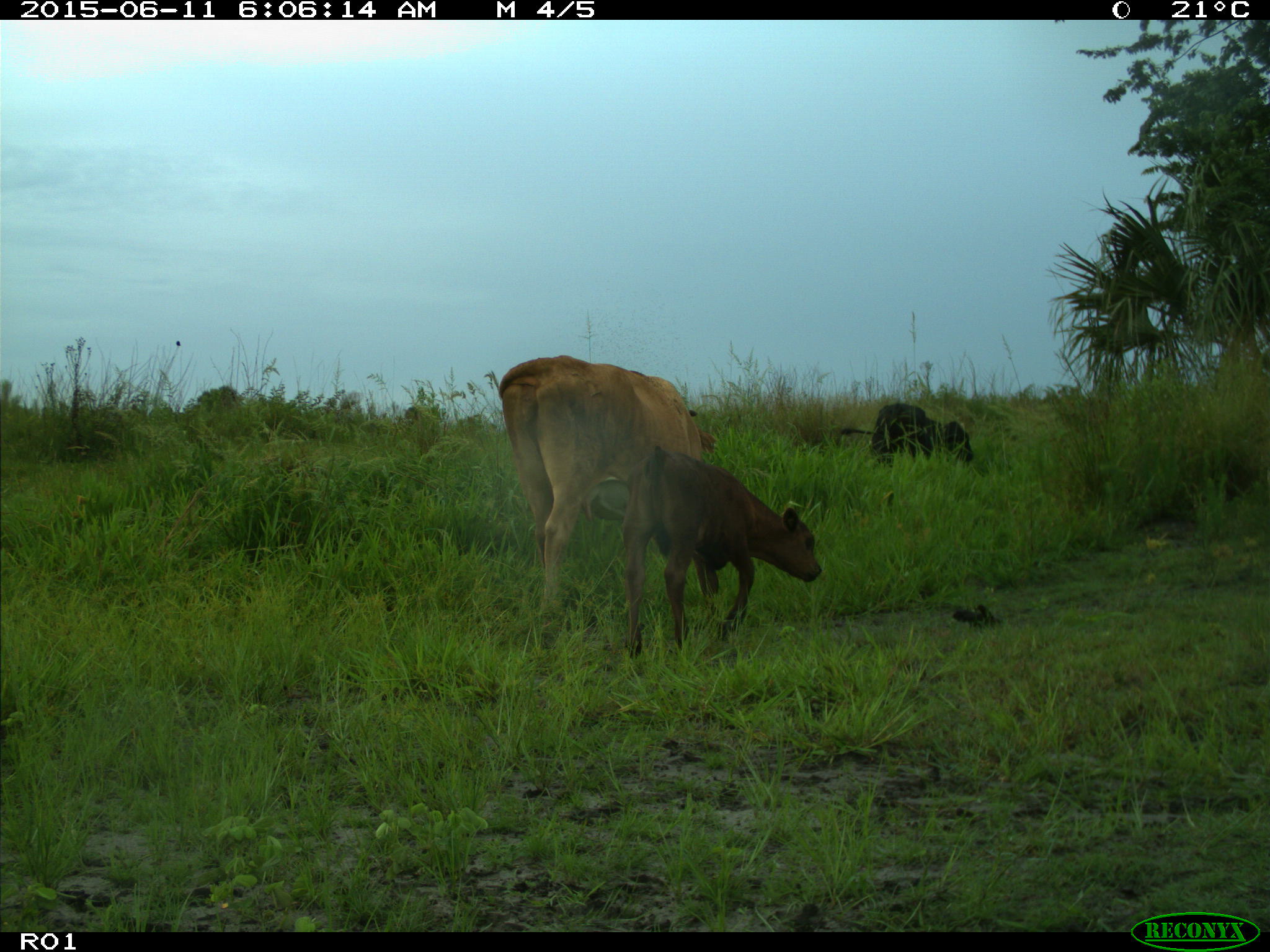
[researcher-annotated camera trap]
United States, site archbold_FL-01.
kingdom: Animalia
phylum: Chordata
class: Mammalia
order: Artiodactyla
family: Bovidae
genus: Bos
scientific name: Bos taurus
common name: domestic cow